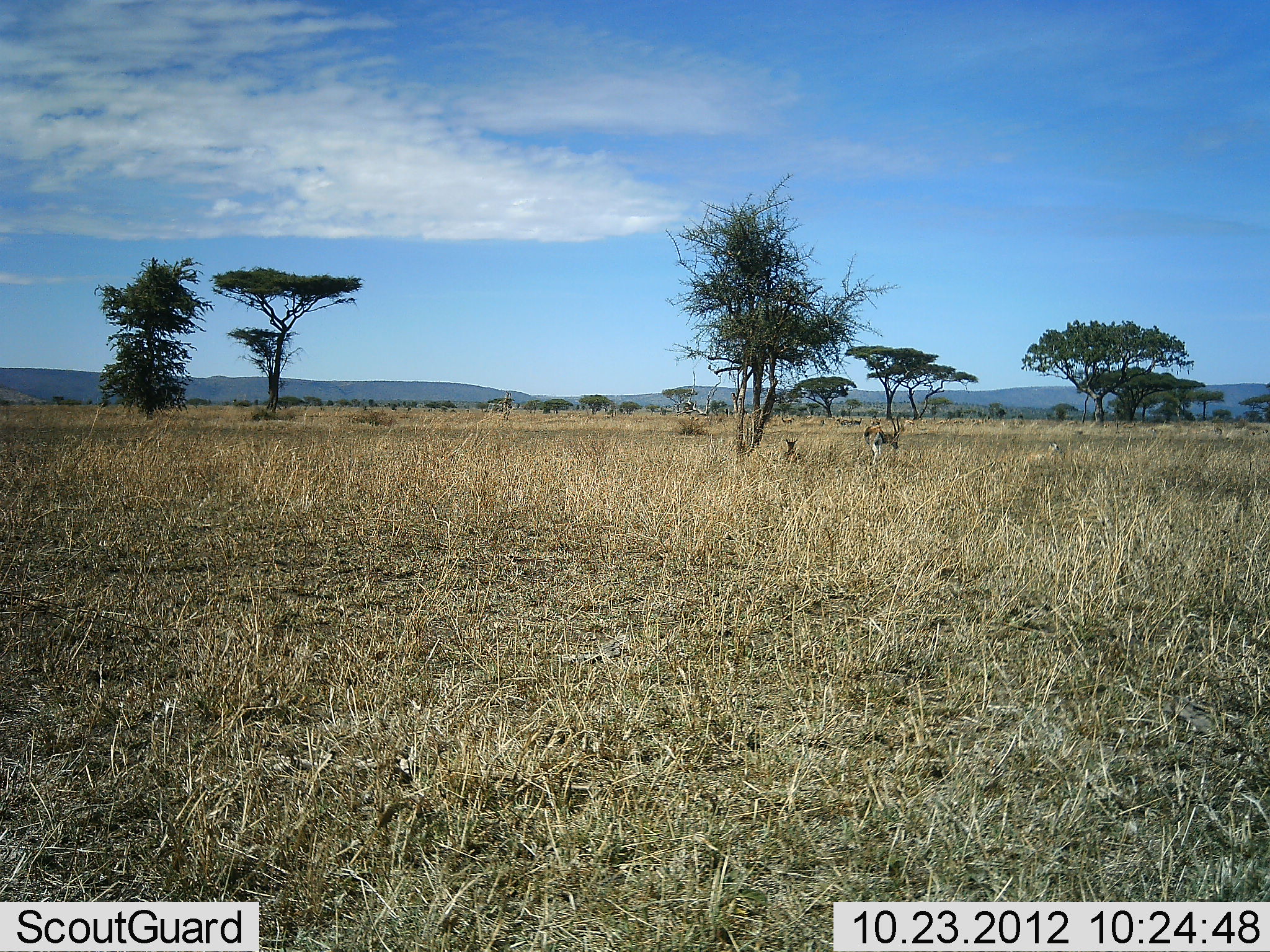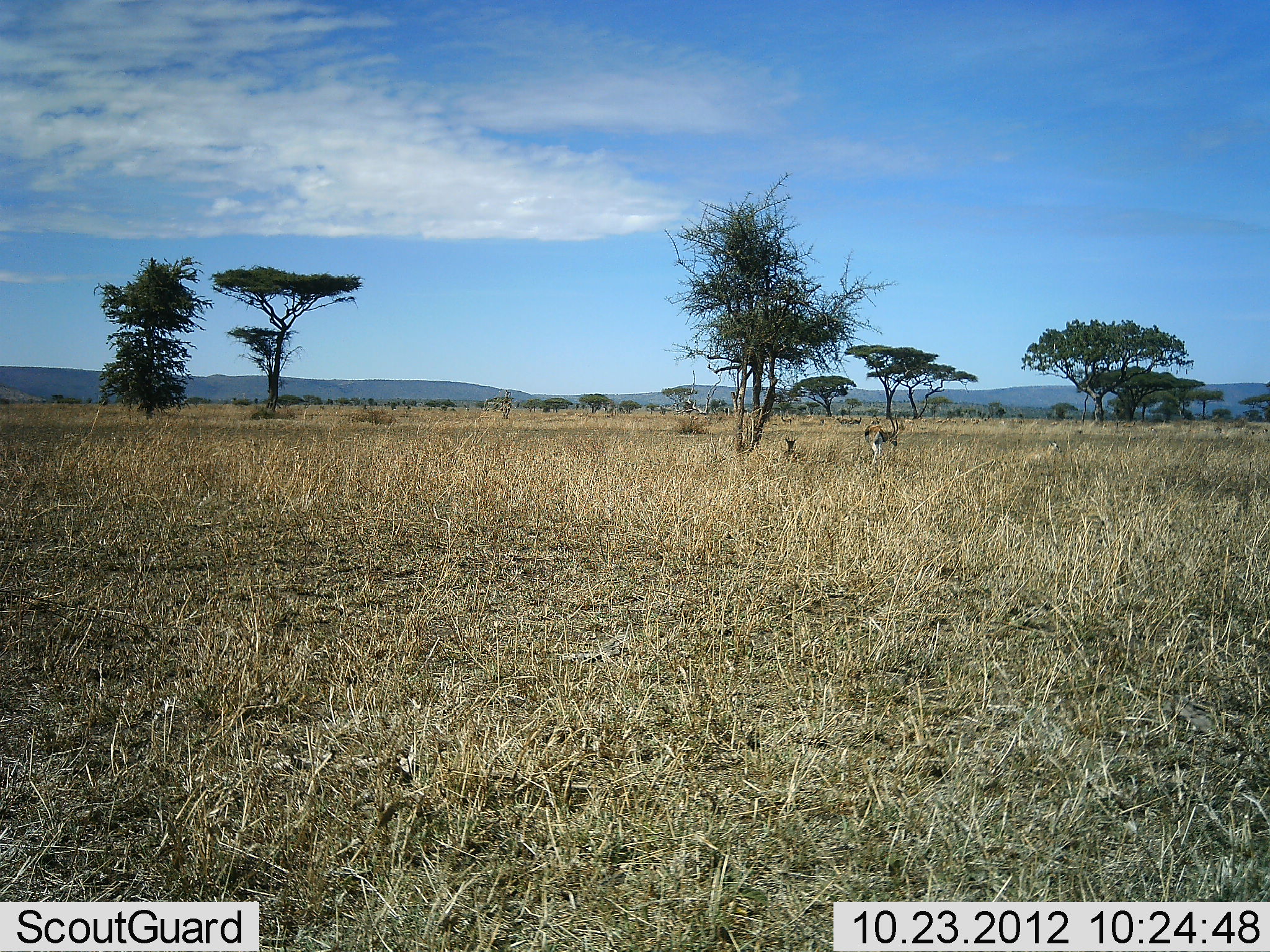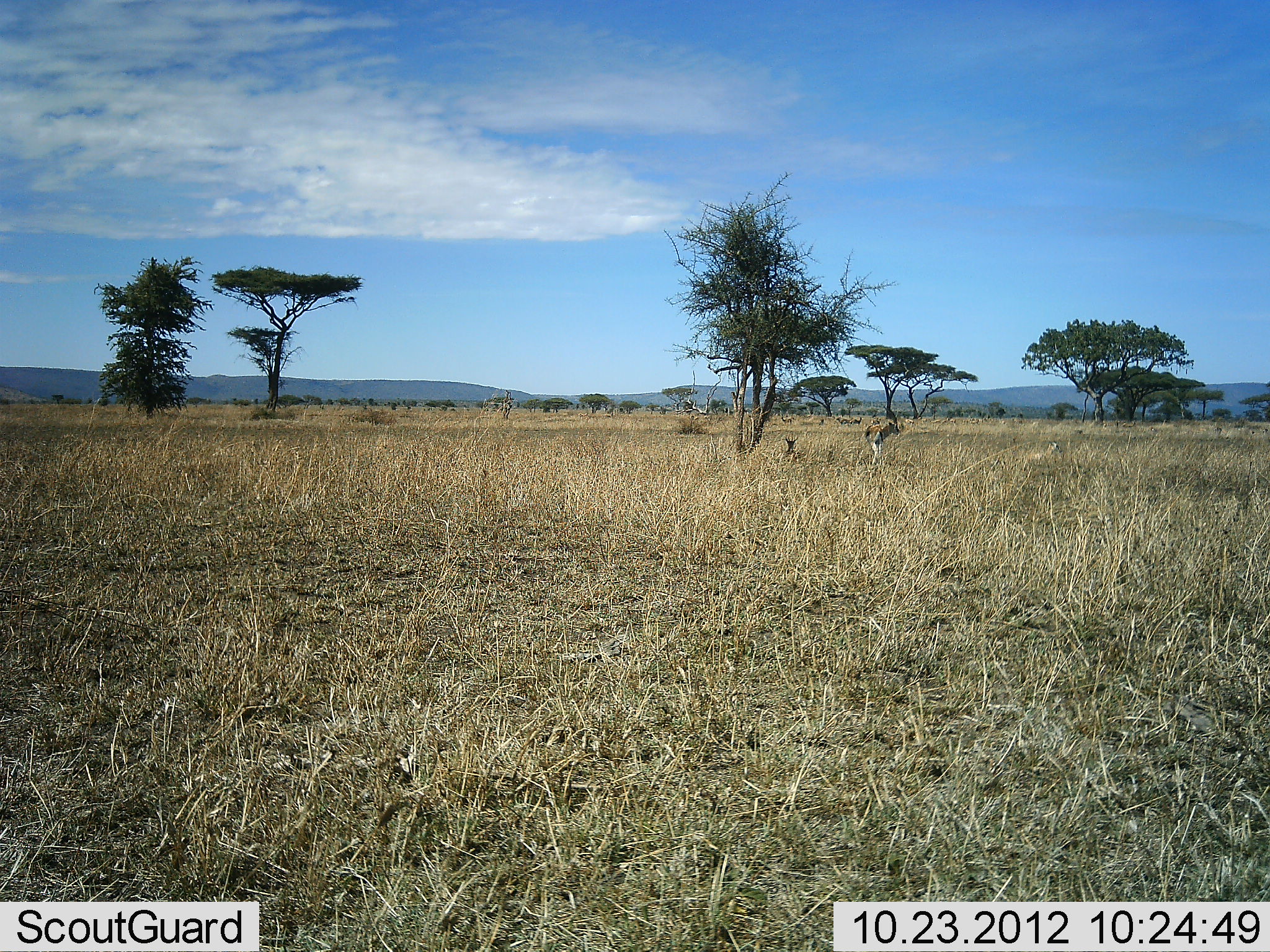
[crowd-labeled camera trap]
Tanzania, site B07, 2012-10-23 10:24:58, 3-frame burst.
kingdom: Animalia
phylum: Chordata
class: Mammalia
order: Artiodactyla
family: Bovidae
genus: Eudorcas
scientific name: Eudorcas thomsonii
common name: thomson's gazelle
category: gazellethomsons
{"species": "gazellethomsons (thomson's gazelle) (Eudorcas thomsonii)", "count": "2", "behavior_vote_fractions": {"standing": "70%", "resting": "70%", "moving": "0%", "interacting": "0%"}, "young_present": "10%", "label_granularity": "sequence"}